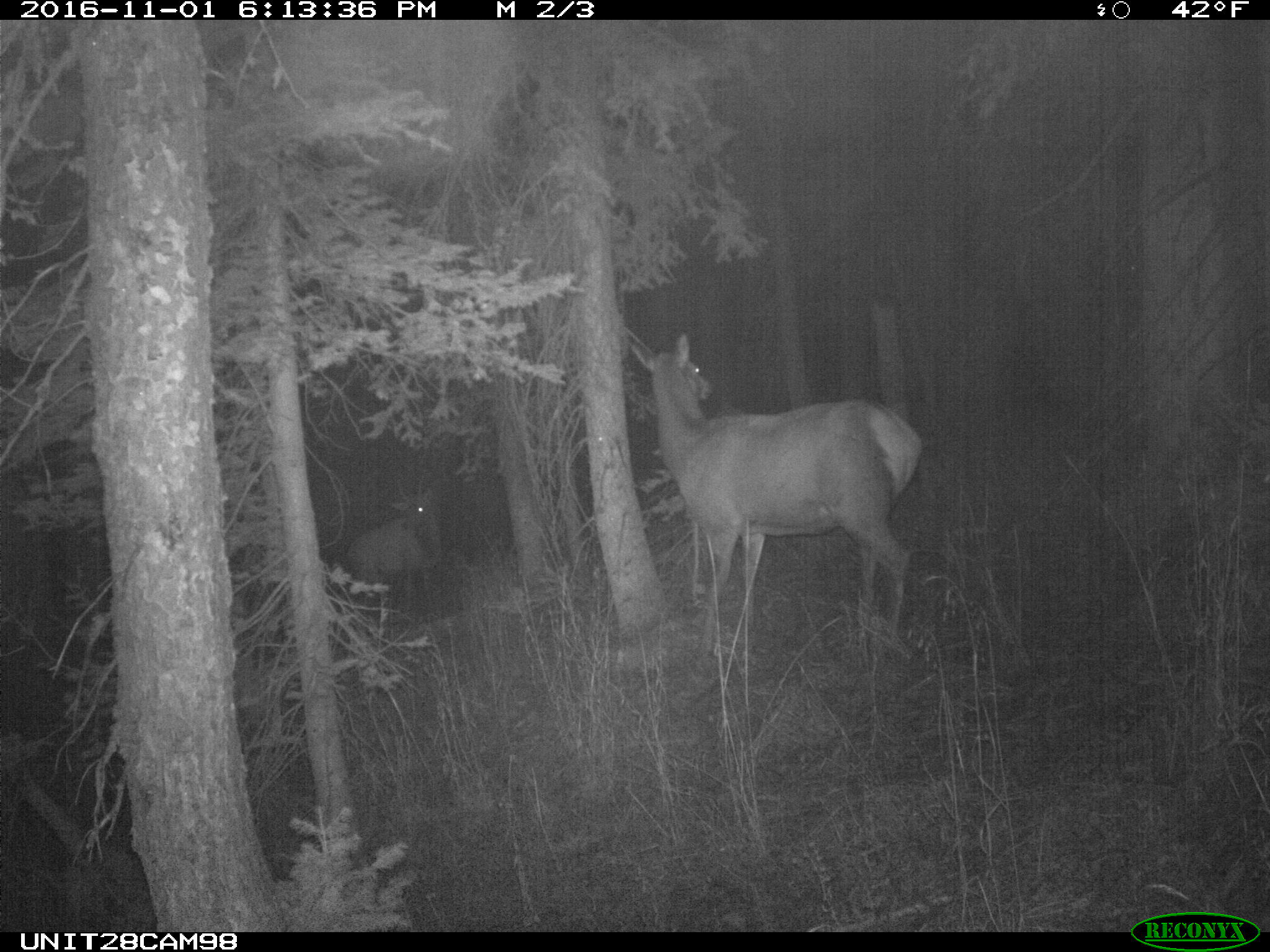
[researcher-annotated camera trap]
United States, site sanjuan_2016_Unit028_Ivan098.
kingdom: Animalia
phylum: Chordata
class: Mammalia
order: Artiodactyla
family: Cervidae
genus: Cervus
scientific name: Cervus elaphus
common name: red deer